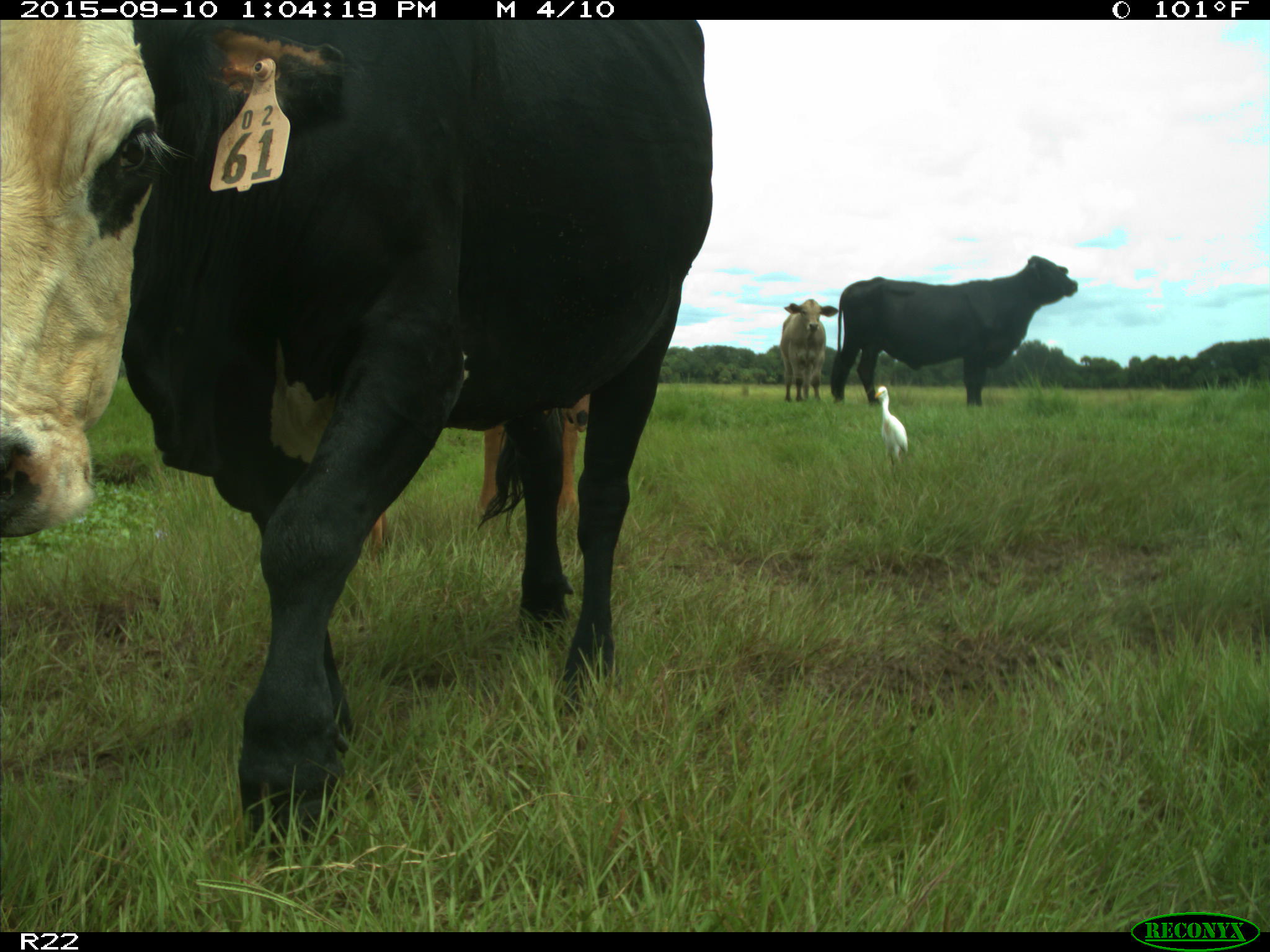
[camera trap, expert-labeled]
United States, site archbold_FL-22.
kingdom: Animalia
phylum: Chordata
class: Mammalia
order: Artiodactyla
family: Bovidae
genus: Bos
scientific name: Bos taurus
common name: domestic cow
Bos taurus (domestic cow).